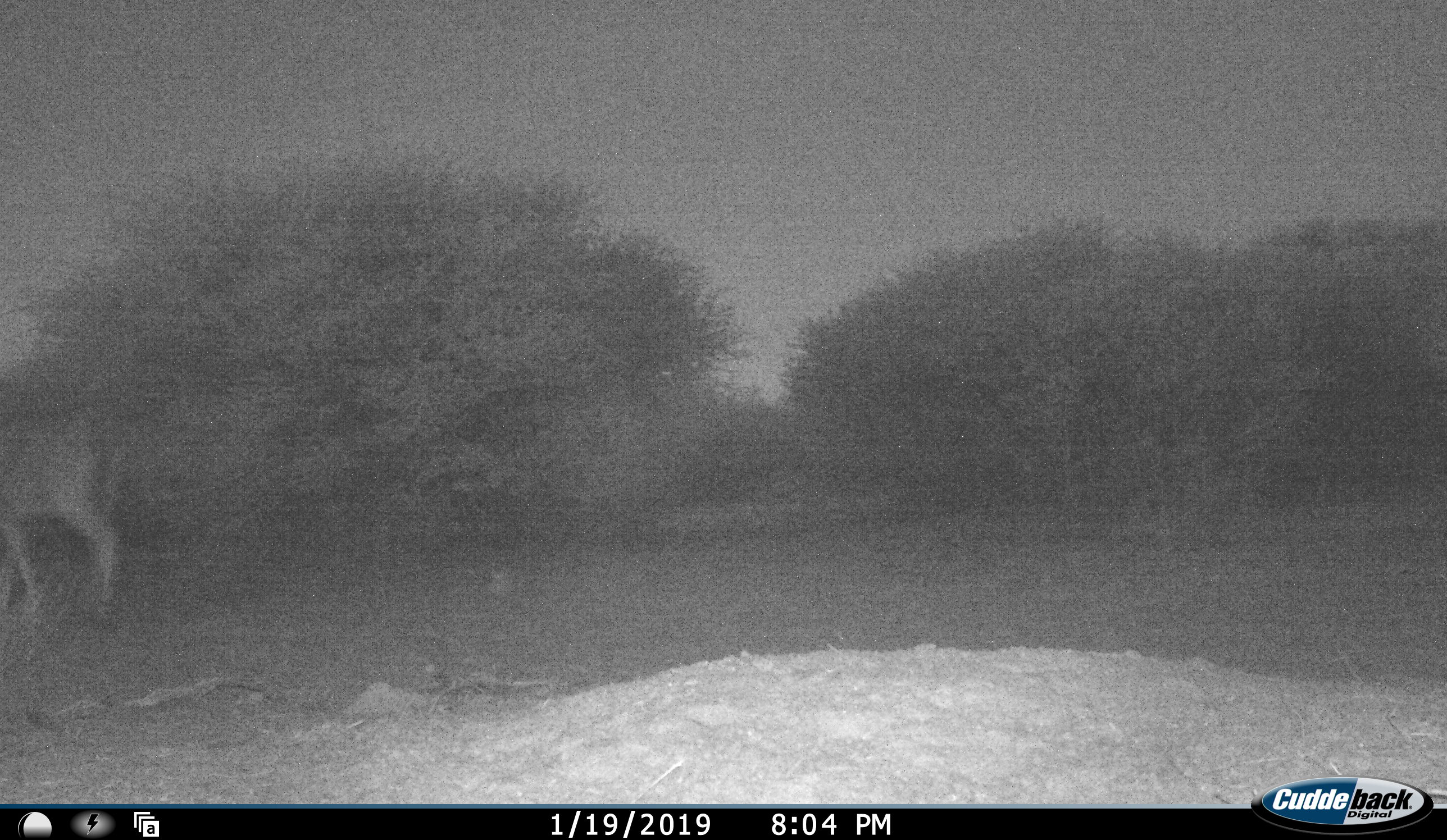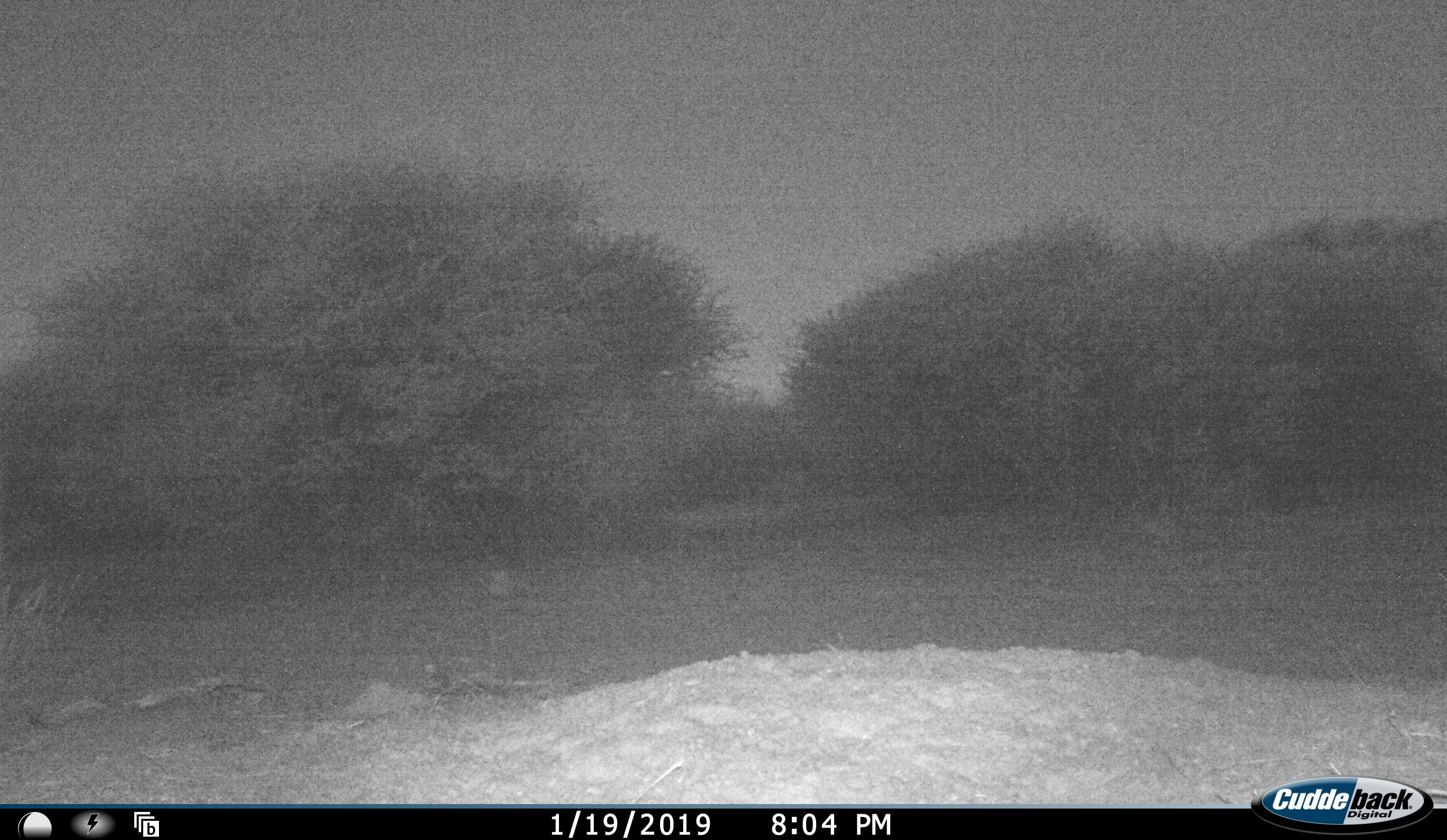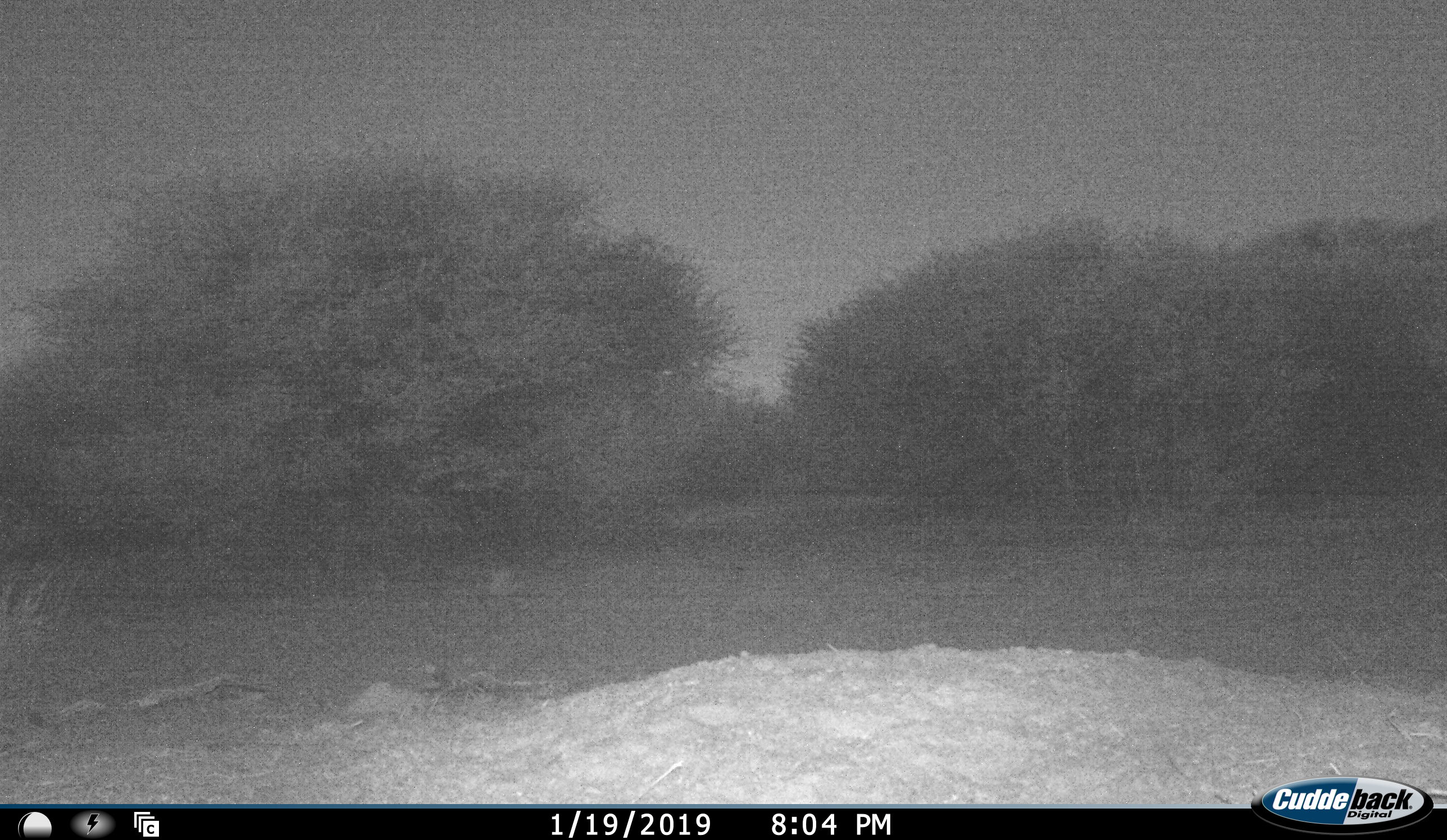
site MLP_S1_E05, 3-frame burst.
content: unidentified animal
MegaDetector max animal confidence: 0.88